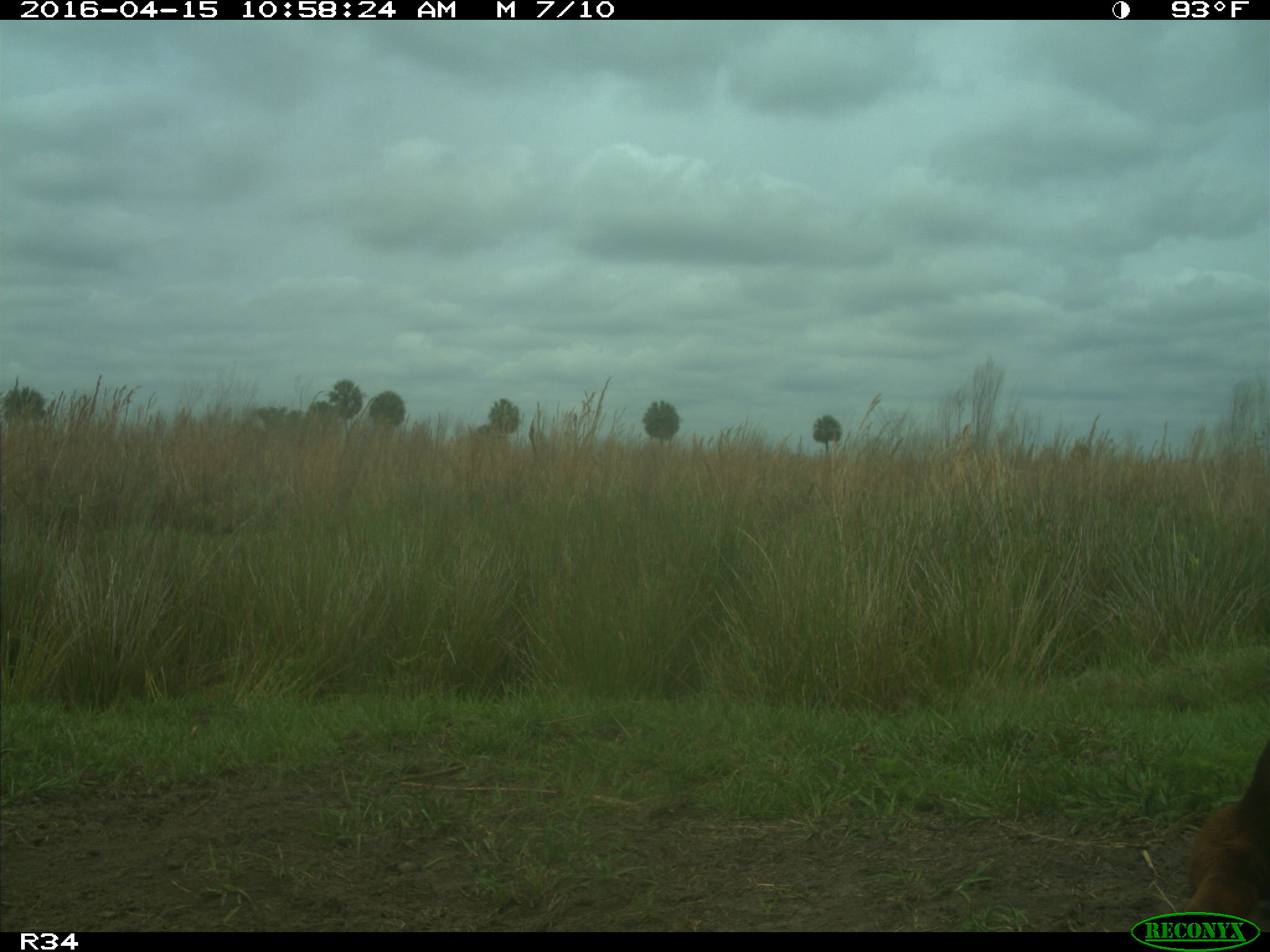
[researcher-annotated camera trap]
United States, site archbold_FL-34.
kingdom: Animalia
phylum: Chordata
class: Mammalia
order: Artiodactyla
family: Bovidae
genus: Bos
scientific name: Bos taurus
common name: domestic cow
Bos taurus (domestic cow).